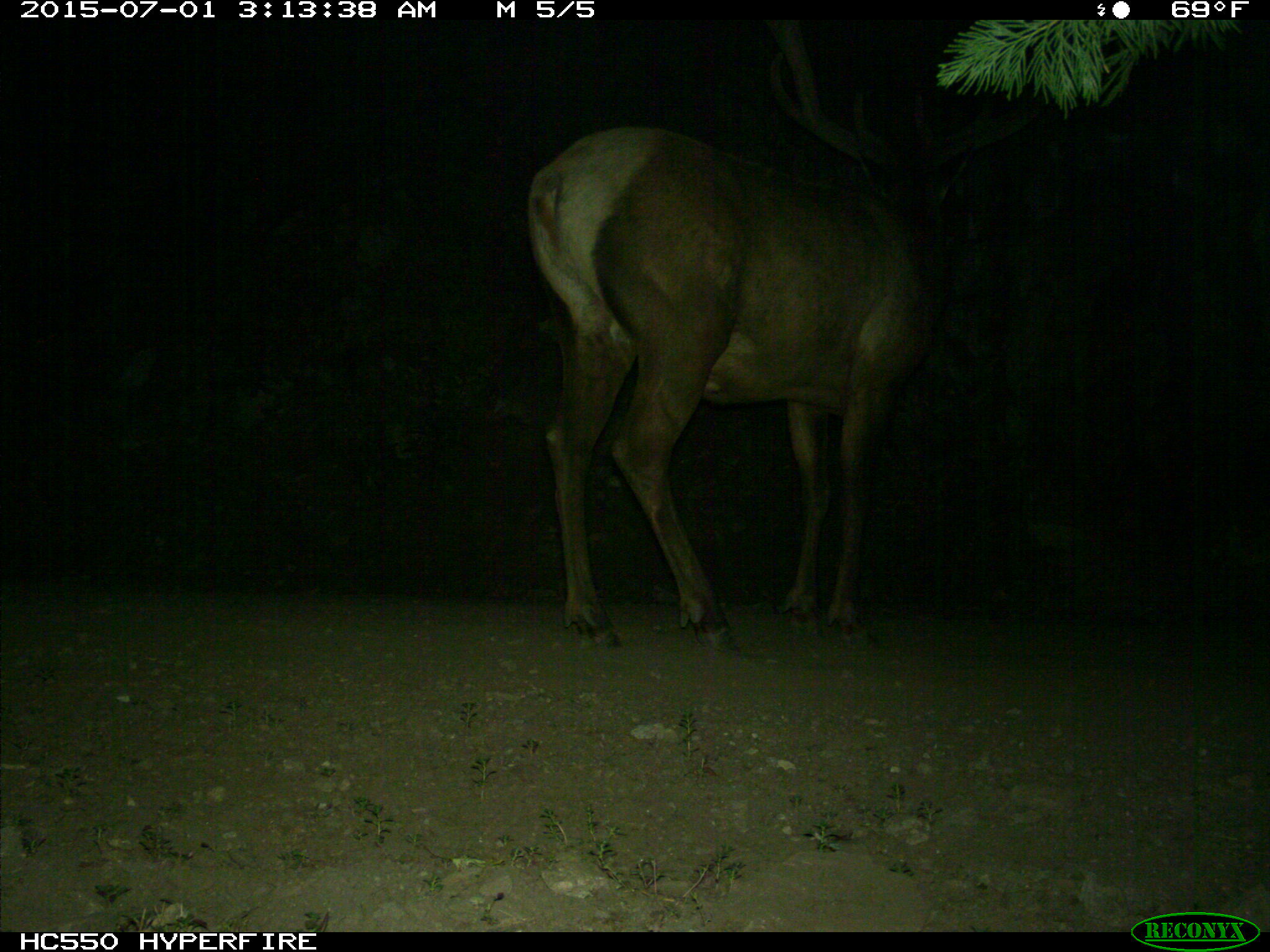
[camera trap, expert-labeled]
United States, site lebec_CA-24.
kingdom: Animalia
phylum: Chordata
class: Mammalia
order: Artiodactyla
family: Cervidae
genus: Cervus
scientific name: Cervus canadensis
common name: elk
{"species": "Cervus canadensis (elk)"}